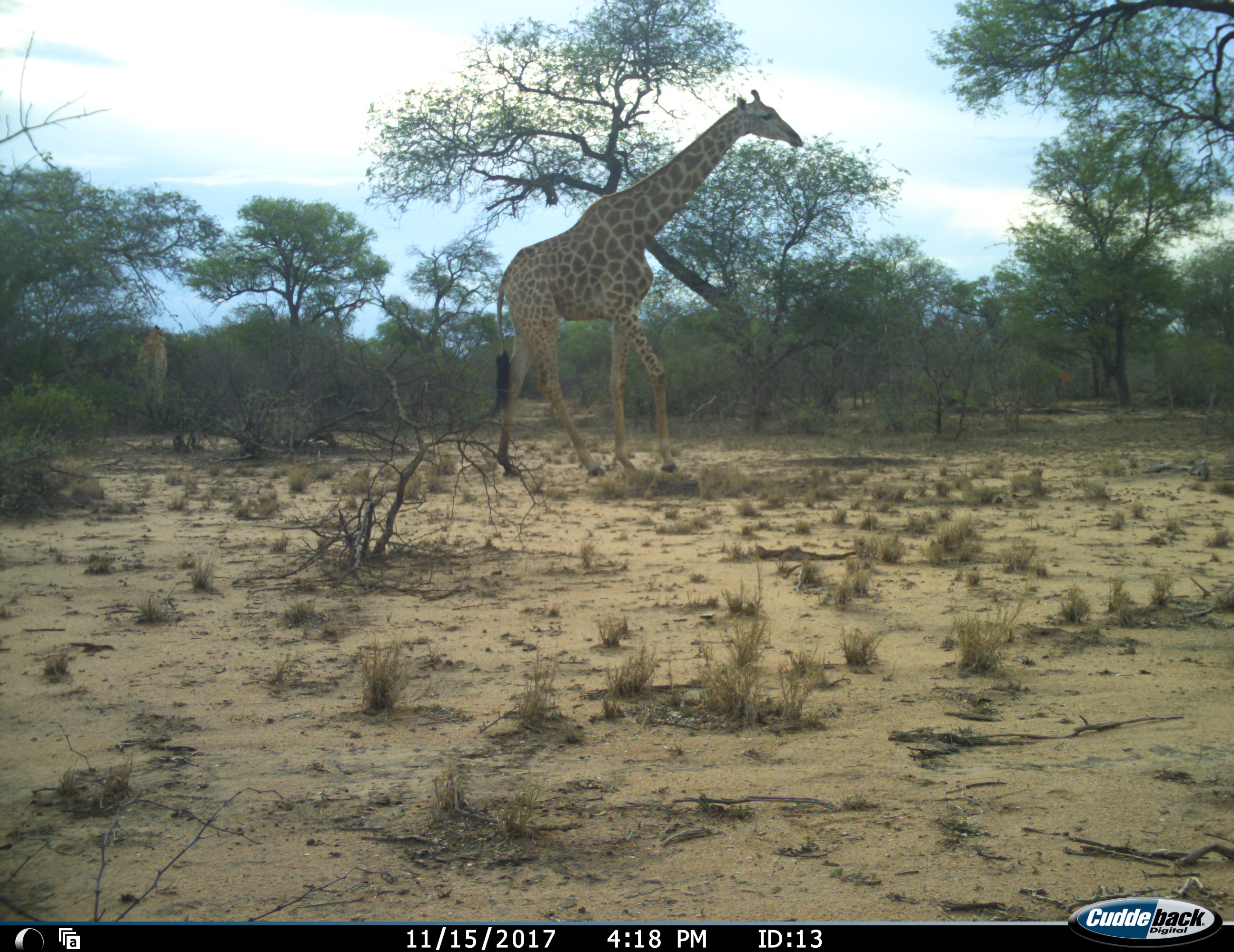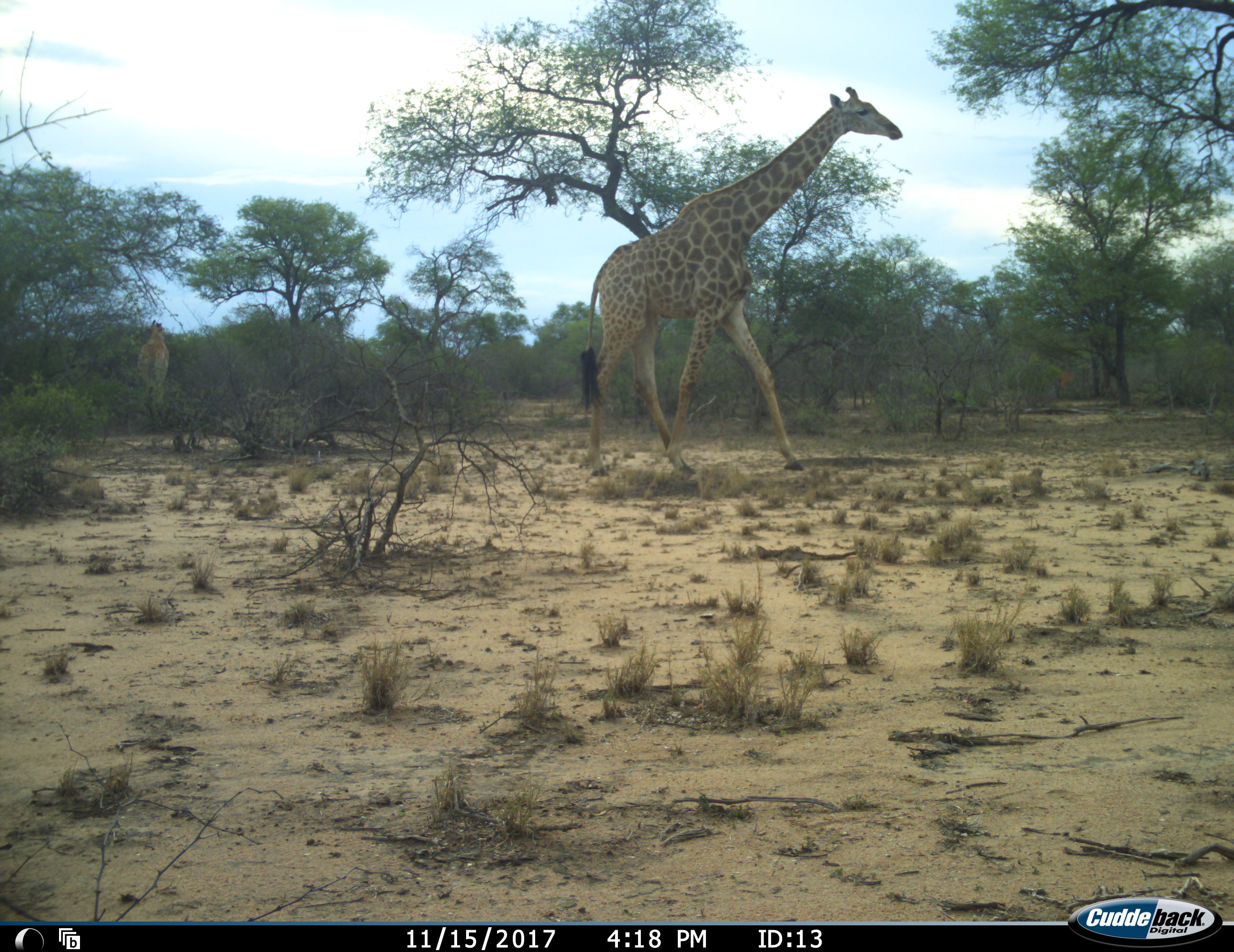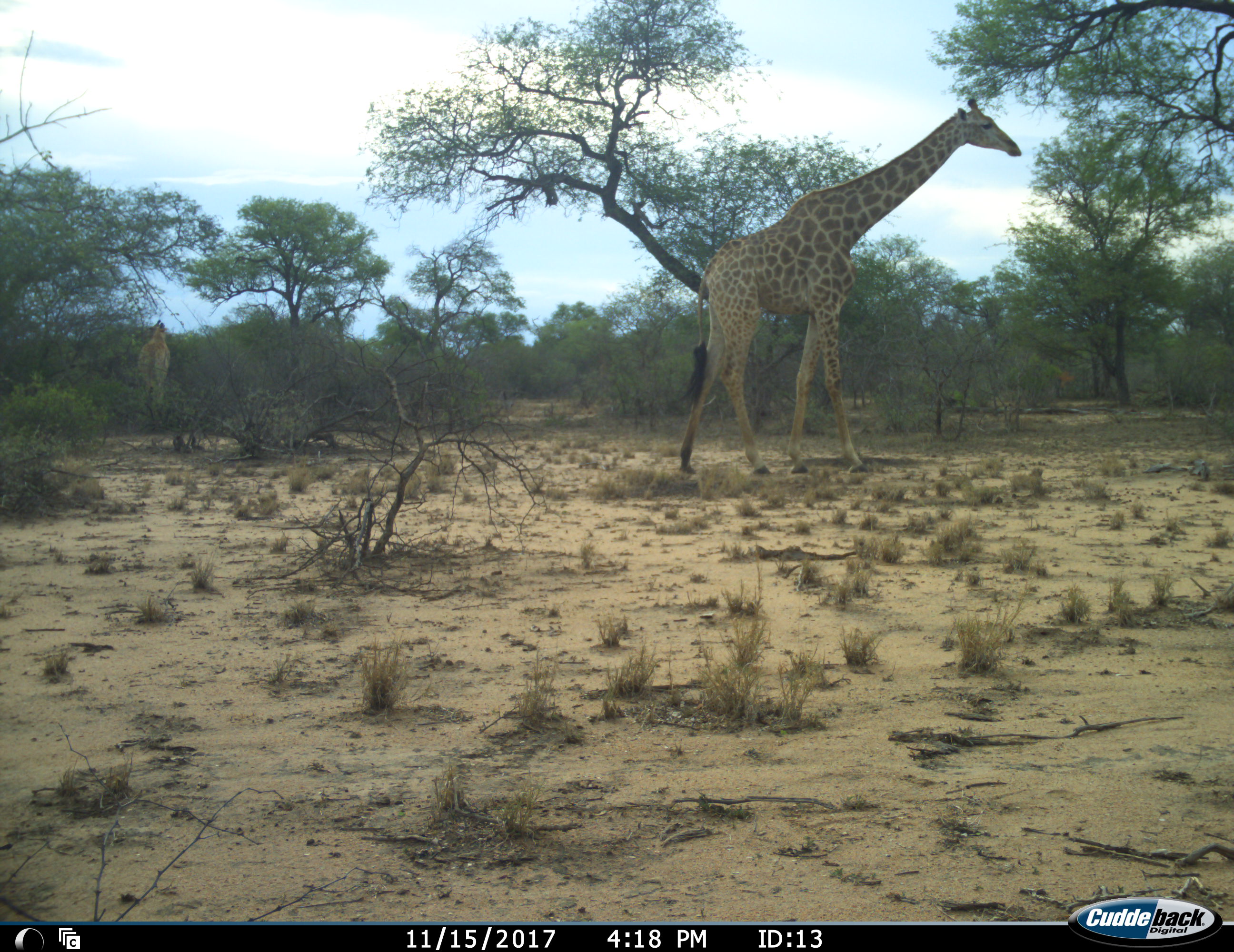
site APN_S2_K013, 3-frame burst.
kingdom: Animalia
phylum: Chordata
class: Mammalia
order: Artiodactyla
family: Giraffidae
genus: Giraffa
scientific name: Giraffa camelopardalis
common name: giraffe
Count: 2.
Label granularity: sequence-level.